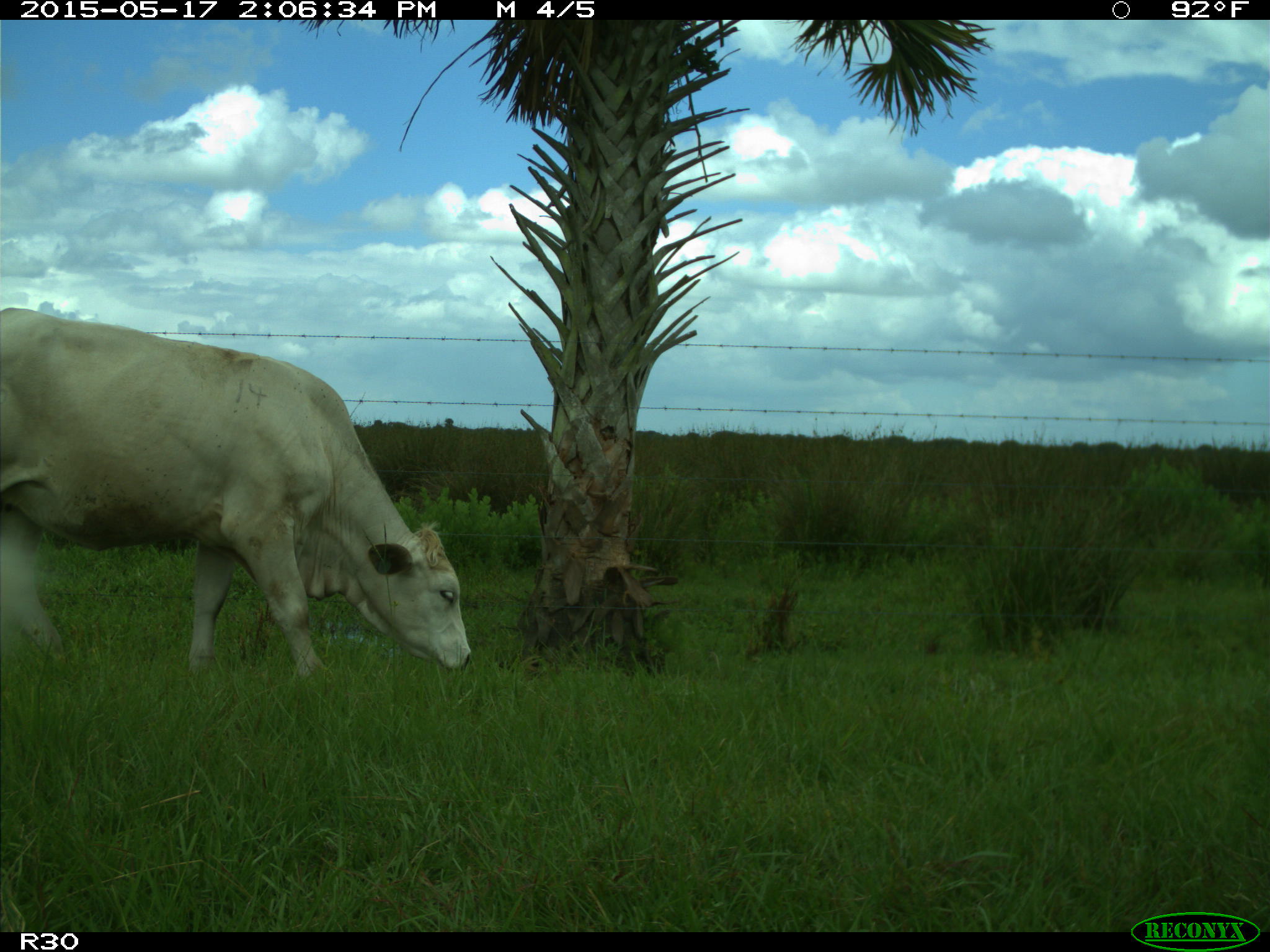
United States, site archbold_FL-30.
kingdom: Animalia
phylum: Chordata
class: Mammalia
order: Artiodactyla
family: Bovidae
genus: Bos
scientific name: Bos taurus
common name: domestic cow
Bos taurus (domestic cow).